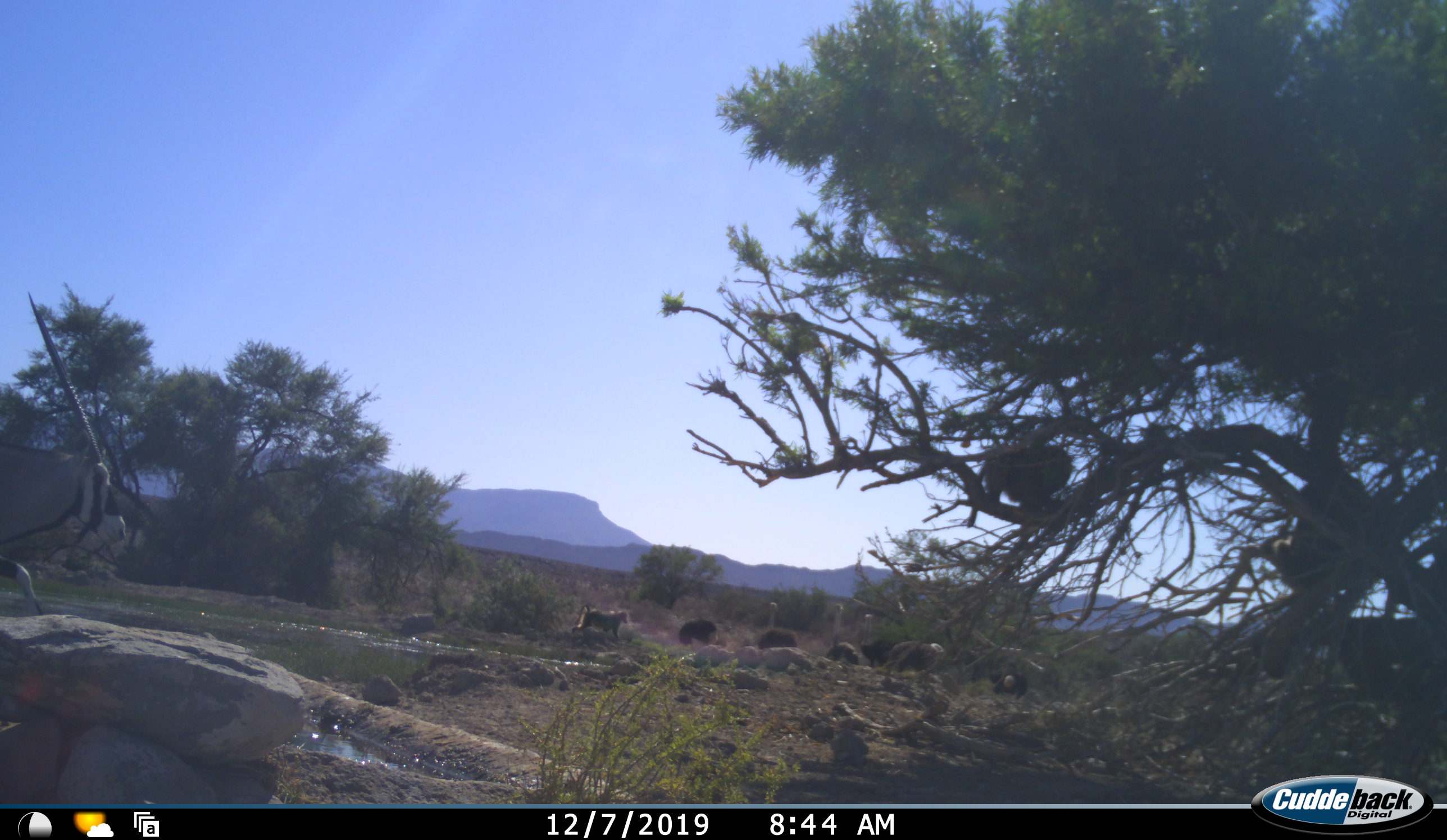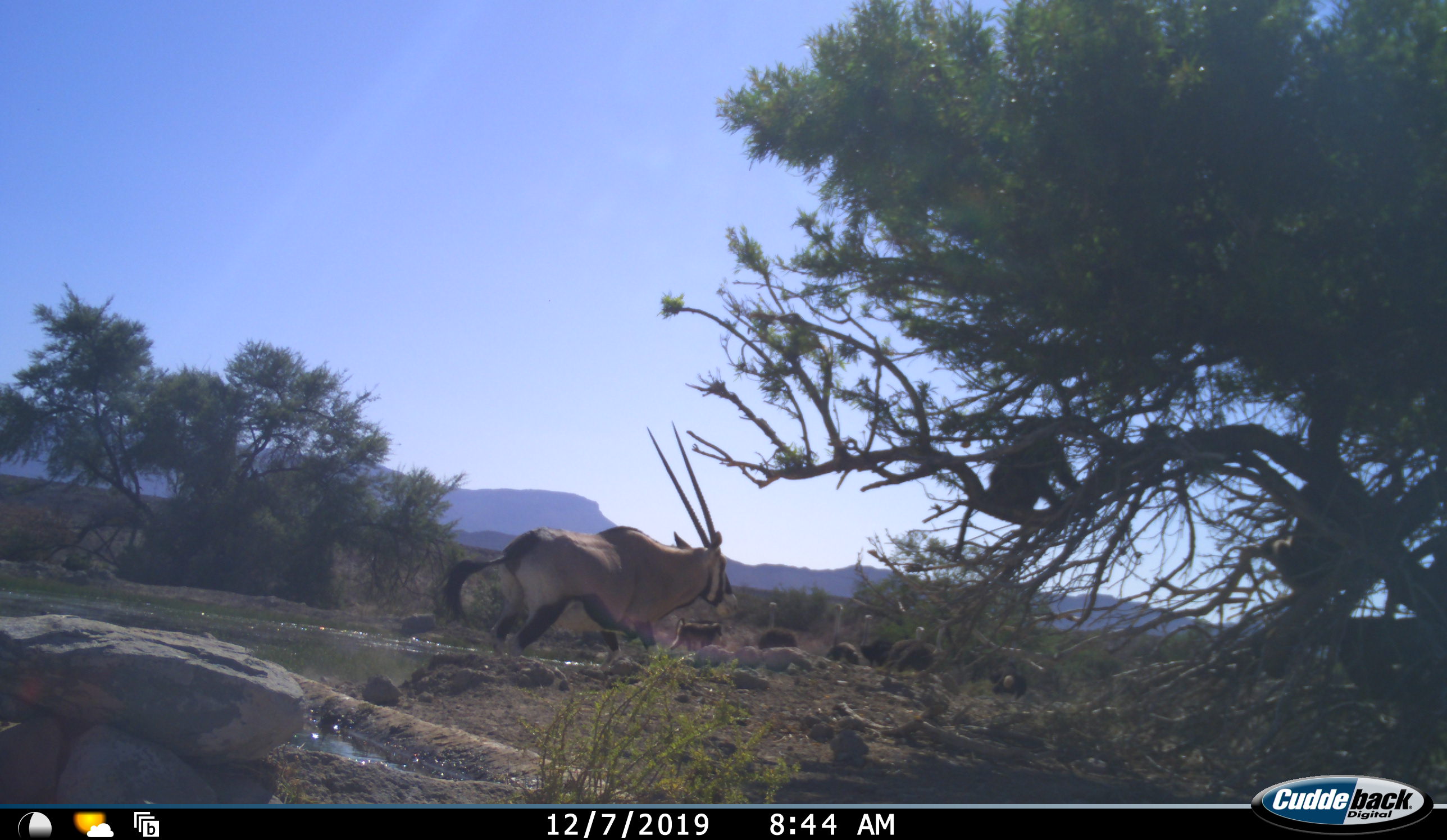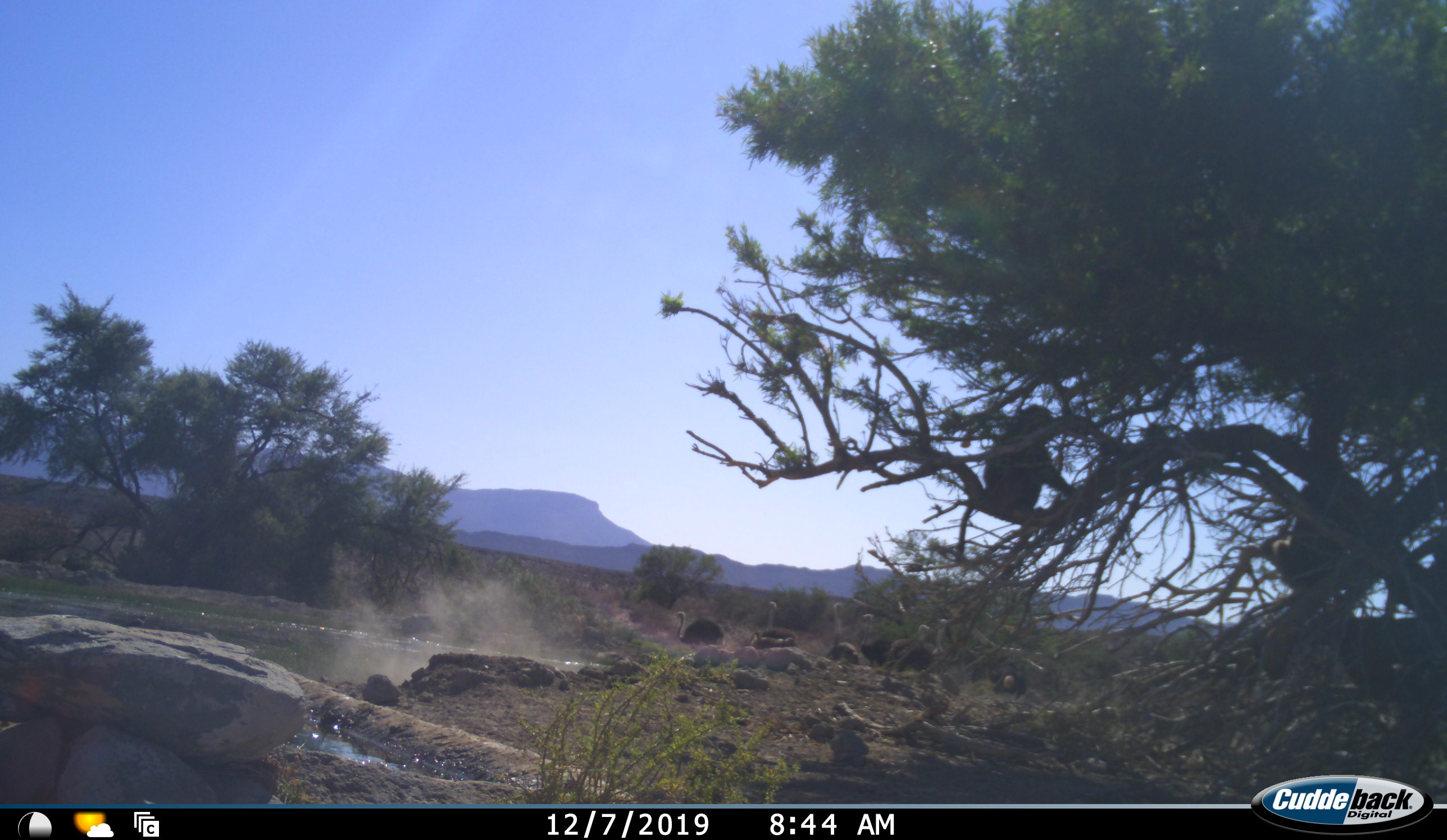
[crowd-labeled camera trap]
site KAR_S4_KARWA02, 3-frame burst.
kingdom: Animalia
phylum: Chordata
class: Mammalia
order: Primates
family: Cercopithecidae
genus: Papio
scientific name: Papio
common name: baboon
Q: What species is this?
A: Baboon (Papio).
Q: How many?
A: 3.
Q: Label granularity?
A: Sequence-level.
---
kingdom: Animalia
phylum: Chordata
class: Mammalia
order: Artiodactyla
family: Bovidae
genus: Oryx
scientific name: Oryx gazella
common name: gemsbok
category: oryx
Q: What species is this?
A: Oryx (gemsbok) (Oryx gazella).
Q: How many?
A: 1.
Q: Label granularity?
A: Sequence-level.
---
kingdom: Animalia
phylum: Chordata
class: Aves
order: Struthioniformes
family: Struthionidae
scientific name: Struthionidae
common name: ostrich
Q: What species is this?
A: Ostrich (Struthionidae).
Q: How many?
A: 6.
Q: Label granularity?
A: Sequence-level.